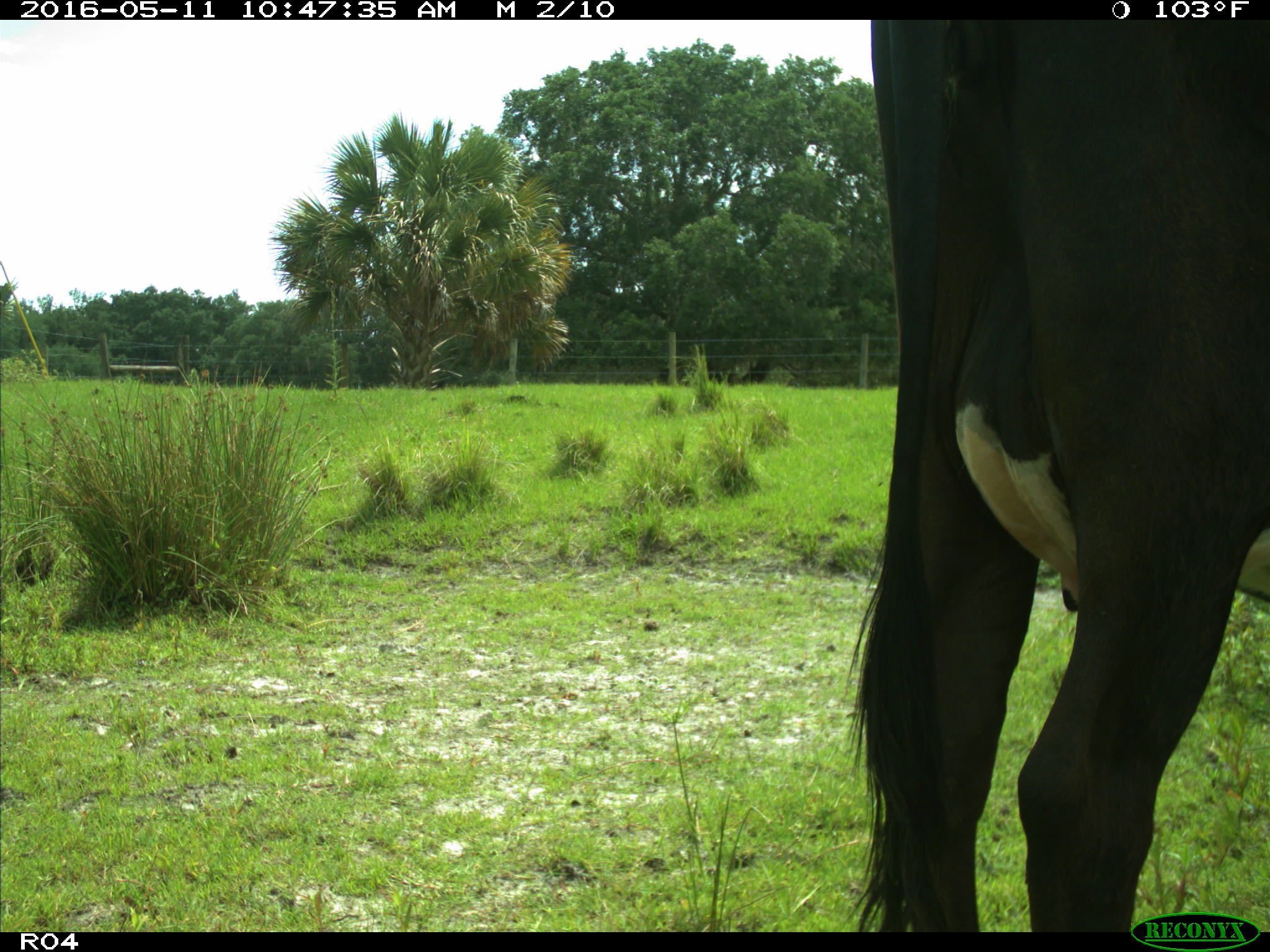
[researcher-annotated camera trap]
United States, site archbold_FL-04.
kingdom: Animalia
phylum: Chordata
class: Mammalia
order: Artiodactyla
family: Bovidae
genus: Bos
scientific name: Bos taurus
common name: domestic cow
Bos taurus (domestic cow).